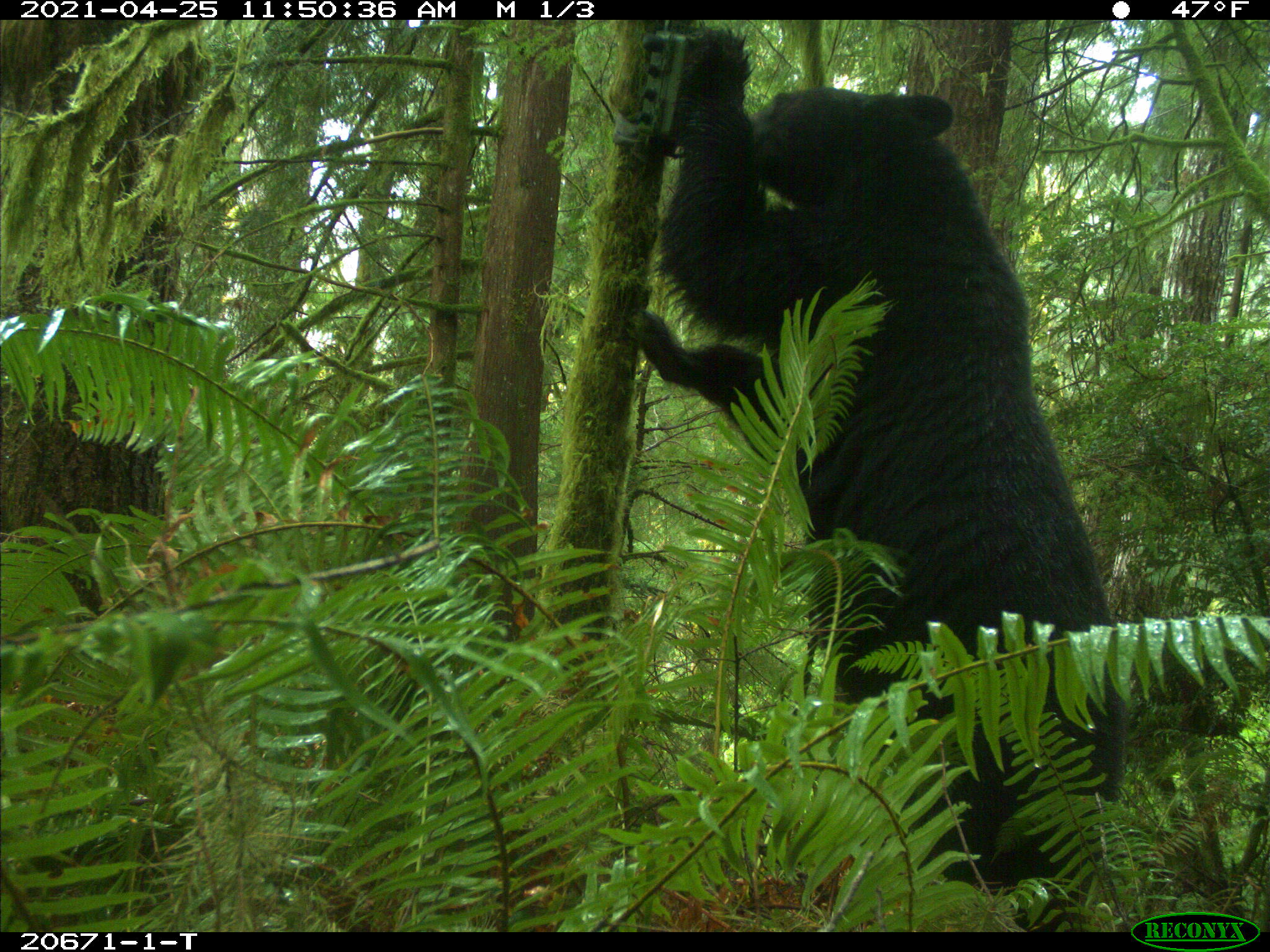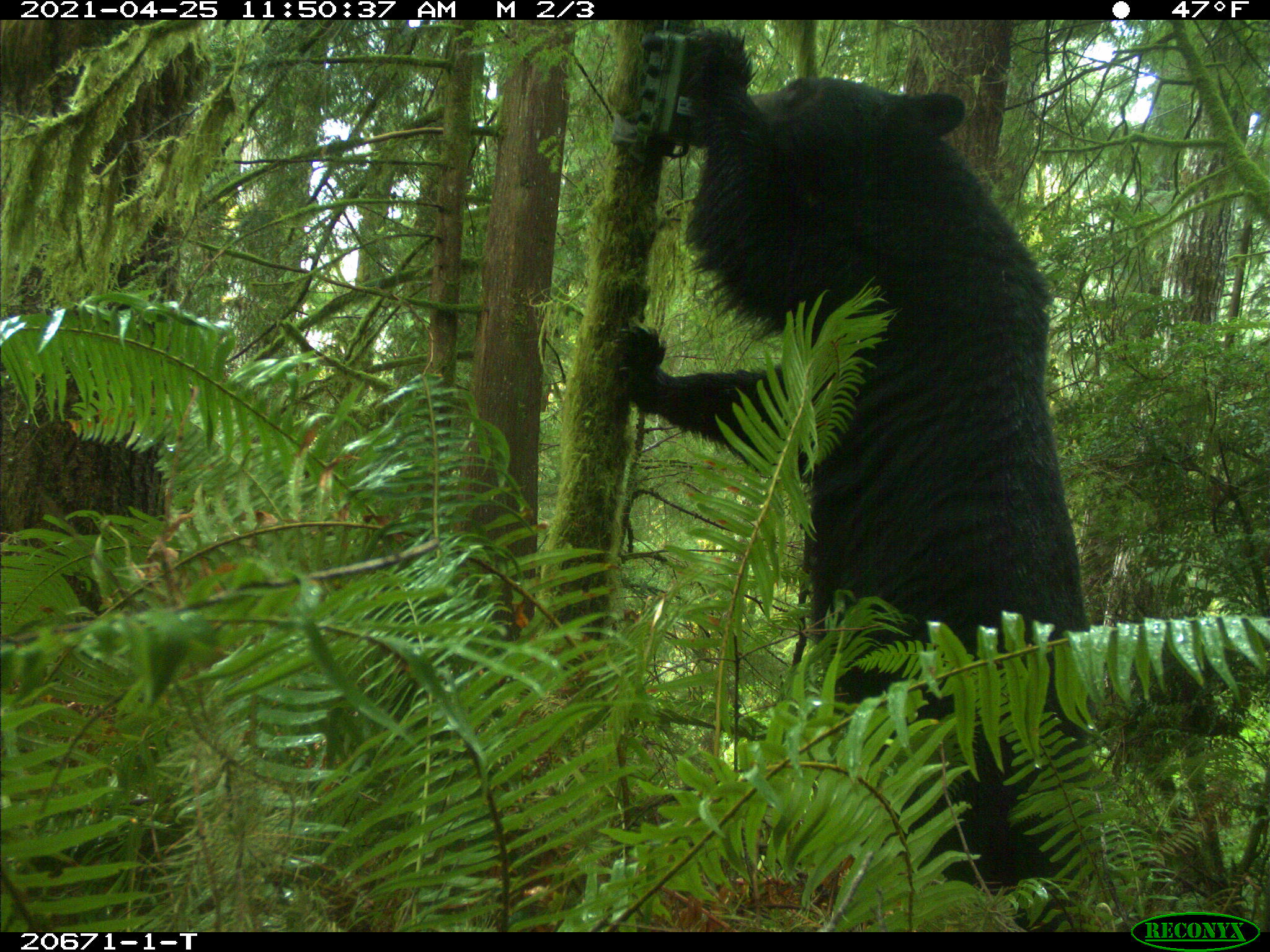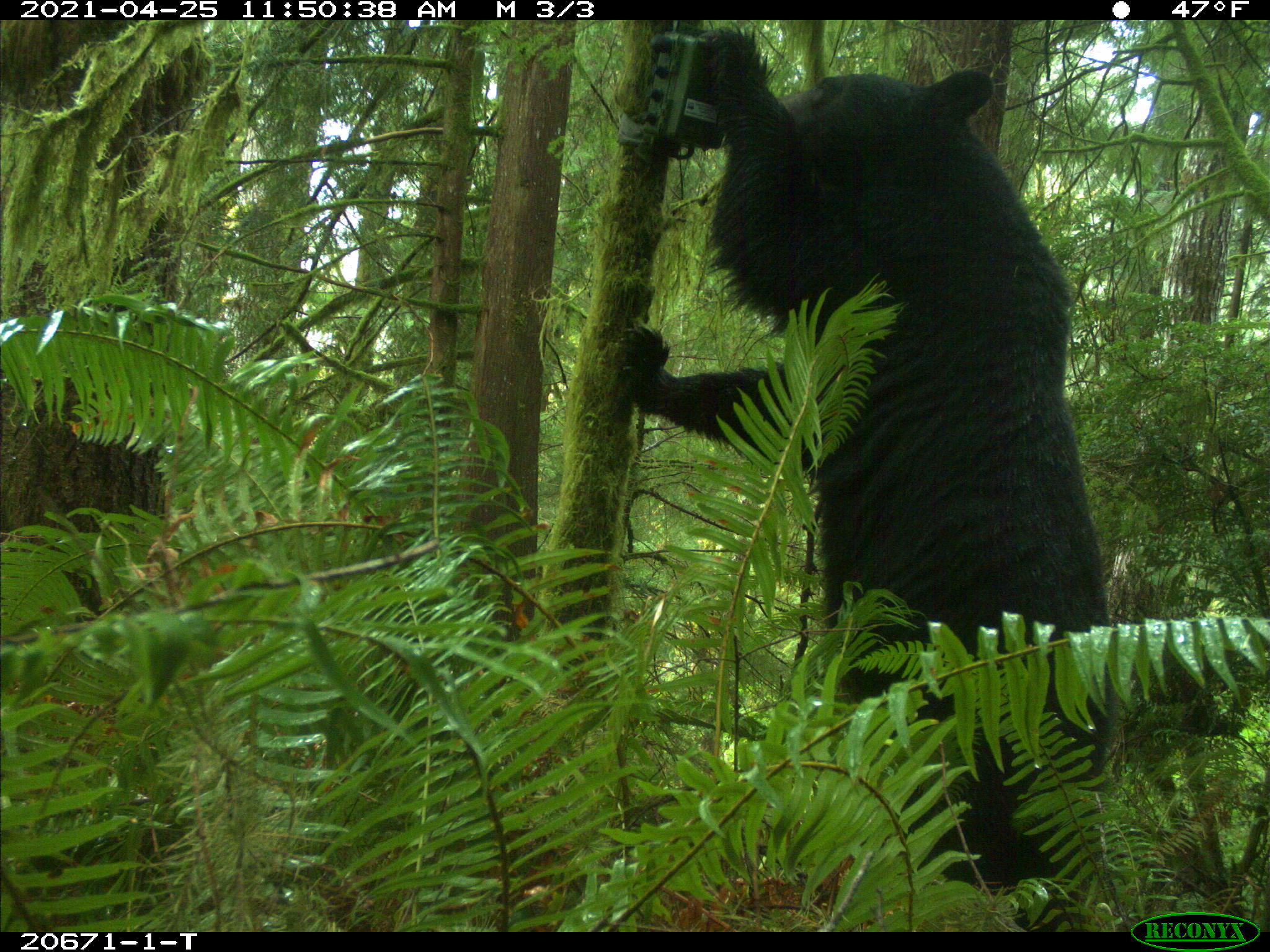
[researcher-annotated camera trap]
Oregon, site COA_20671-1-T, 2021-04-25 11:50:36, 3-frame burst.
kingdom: Animalia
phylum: Chordata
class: Mammalia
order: Carnivora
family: Ursidae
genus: Ursus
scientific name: Ursus americanus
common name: american black bear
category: black bear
Black bear (american black bear) (Ursus americanus).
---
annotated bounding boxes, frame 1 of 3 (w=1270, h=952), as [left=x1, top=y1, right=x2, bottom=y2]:
black bear: [left=609, top=19, right=1127, bottom=930]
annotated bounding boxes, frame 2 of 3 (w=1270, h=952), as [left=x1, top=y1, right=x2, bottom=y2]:
black bear: [left=598, top=22, right=1114, bottom=929]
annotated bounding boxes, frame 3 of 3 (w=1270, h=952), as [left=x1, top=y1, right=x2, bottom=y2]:
black bear: [left=614, top=23, right=1127, bottom=929]